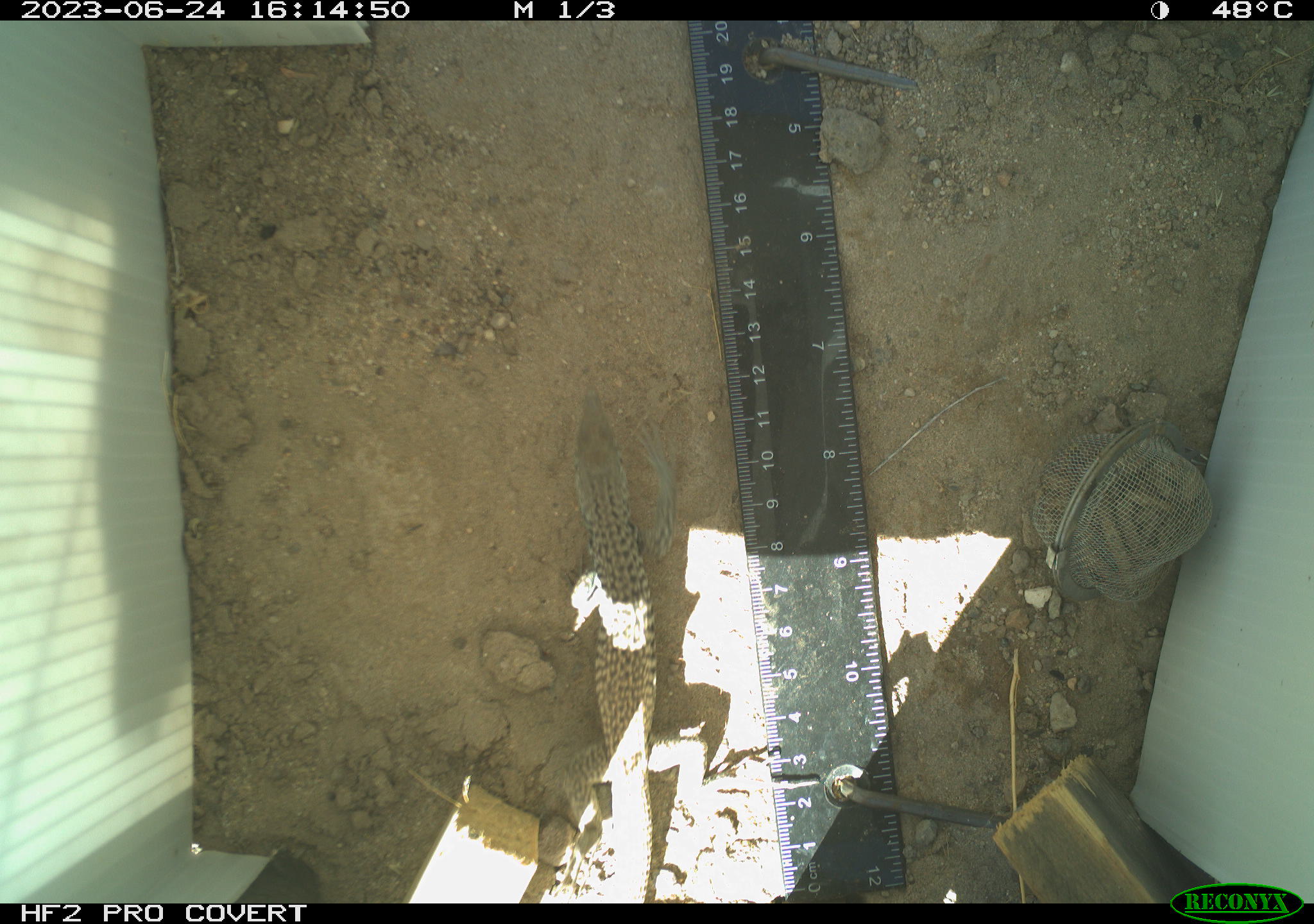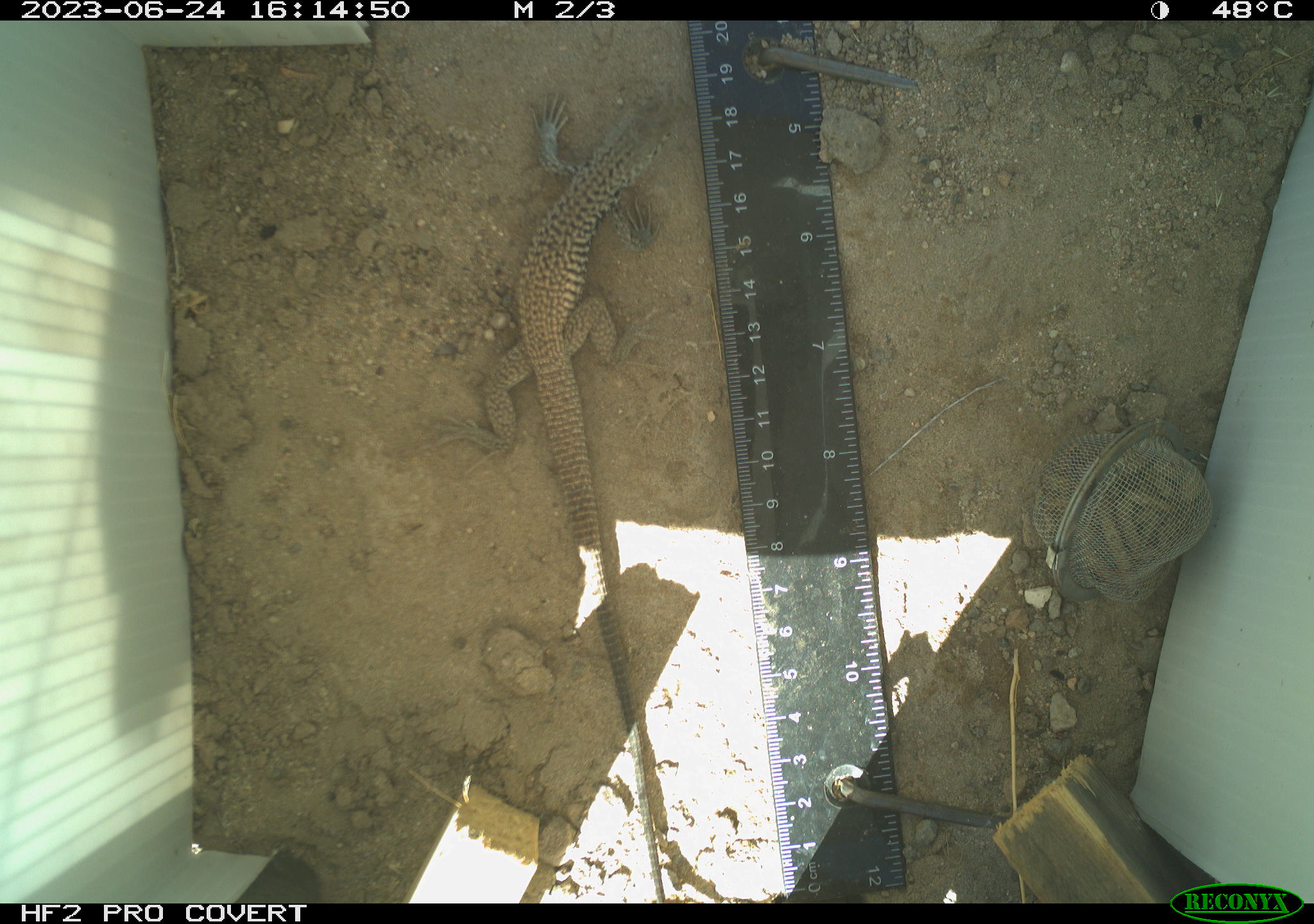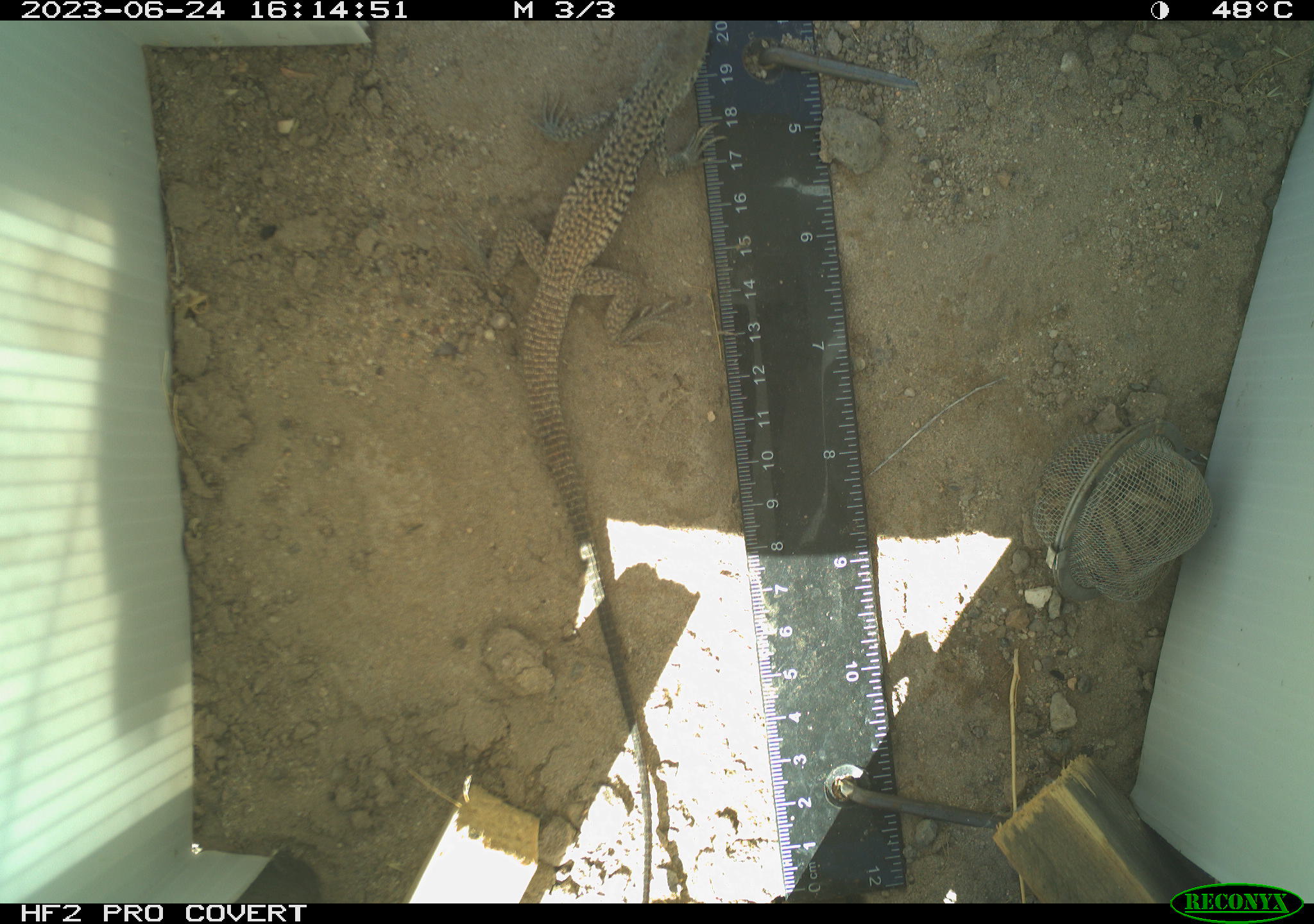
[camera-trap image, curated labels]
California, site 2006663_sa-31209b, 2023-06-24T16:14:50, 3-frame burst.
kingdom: Animalia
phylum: Chordata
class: Reptilia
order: Squamata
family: Teiidae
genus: Aspidoscelis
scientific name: Aspidoscelis tigris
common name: western whiptail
Western whiptail (Aspidoscelis tigris).